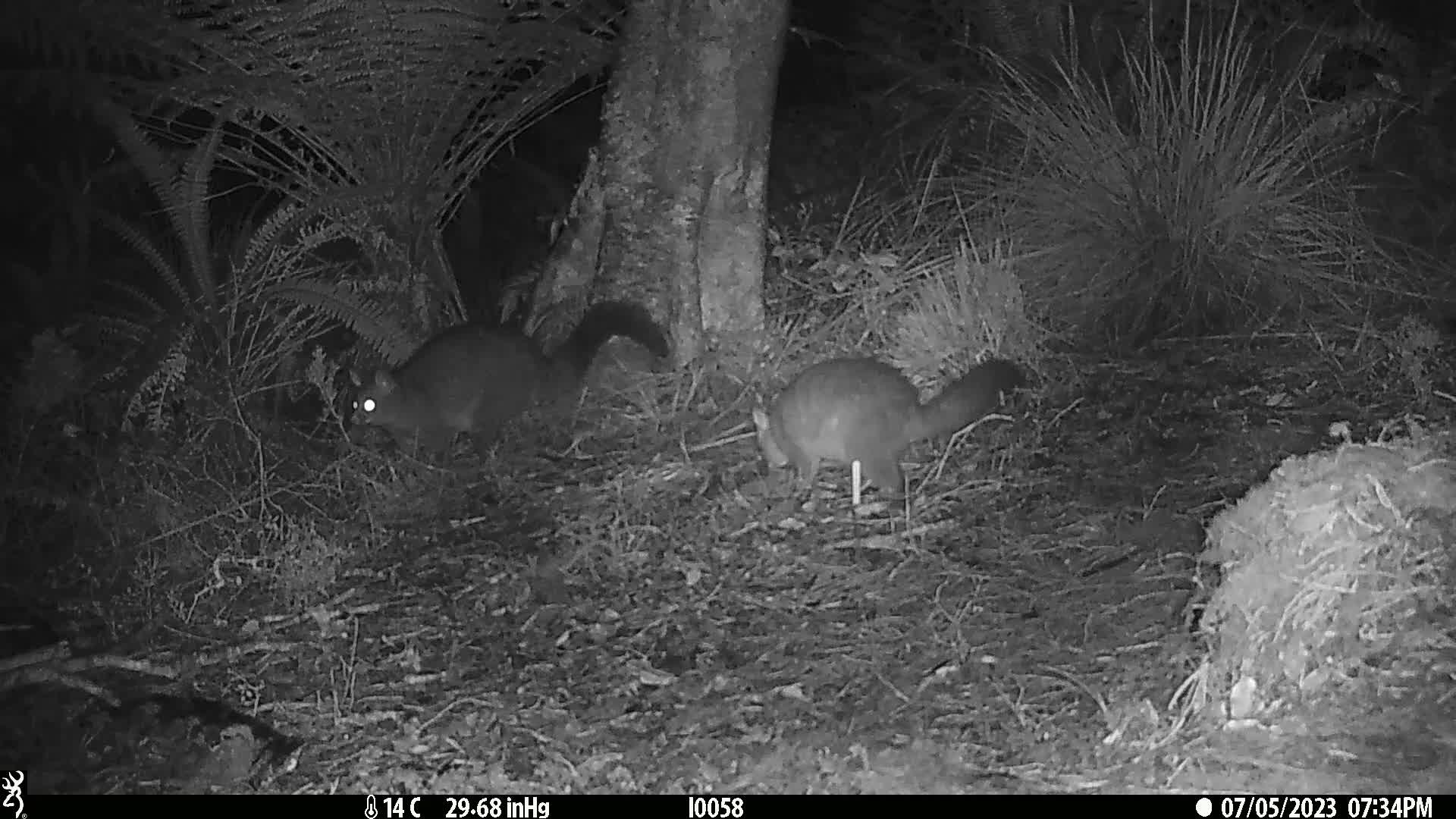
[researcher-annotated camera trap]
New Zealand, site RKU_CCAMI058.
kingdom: Animalia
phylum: Chordata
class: Mammalia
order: Diprotodontia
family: Phalangeridae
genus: Trichosurus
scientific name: Trichosurus vulpecula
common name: common brushtail possum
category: possum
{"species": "possum (common brushtail possum) (Trichosurus vulpecula)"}